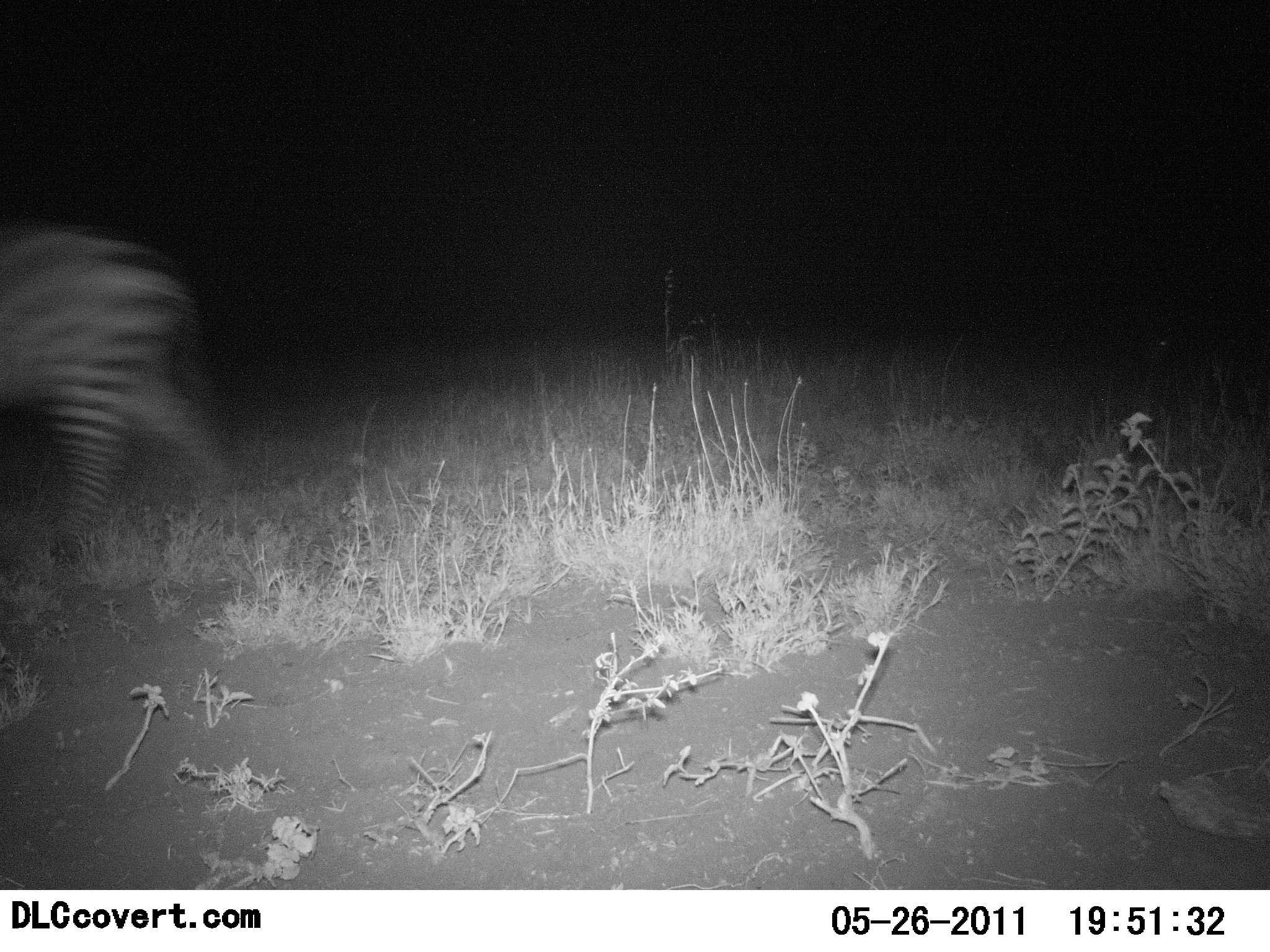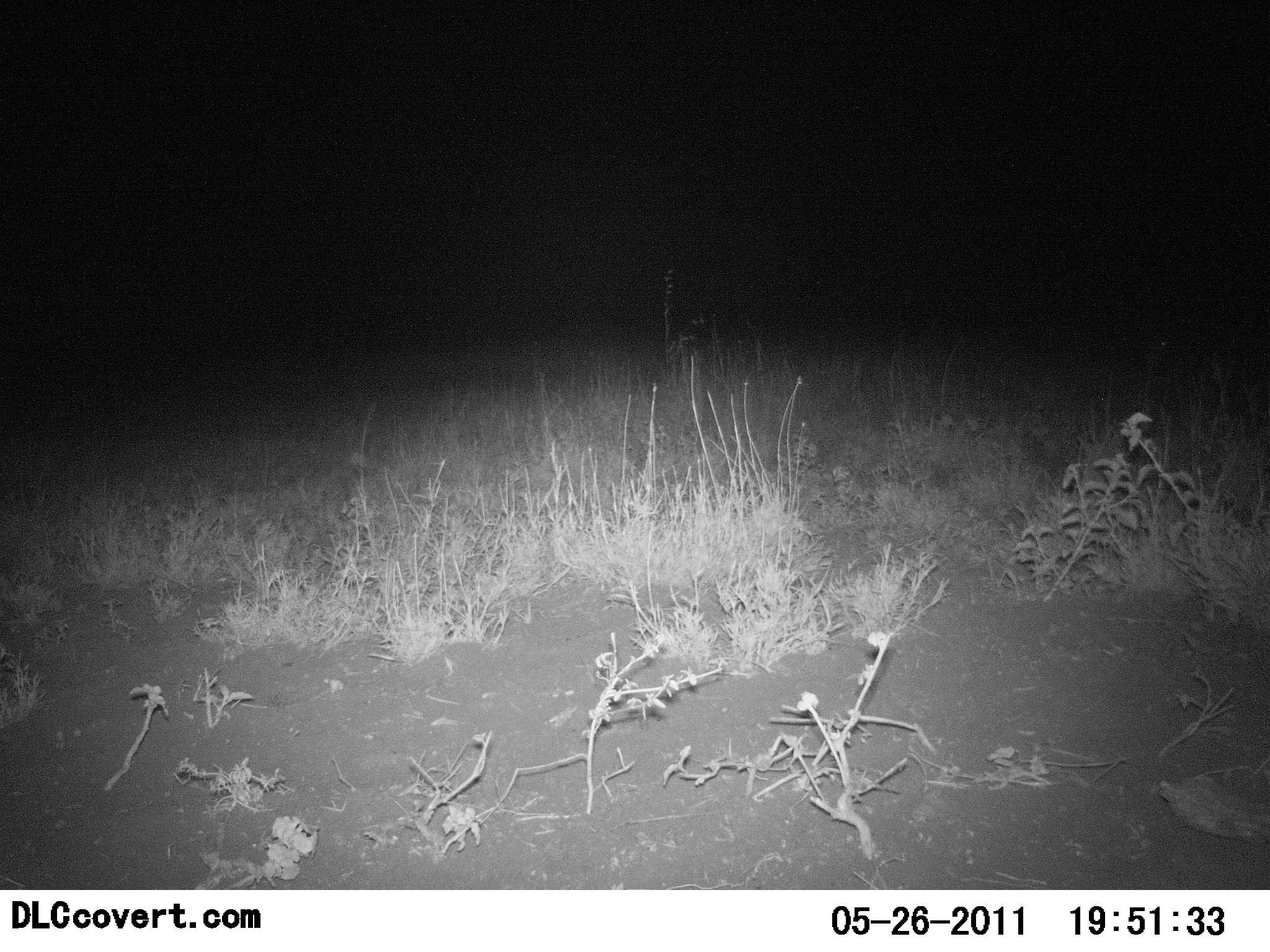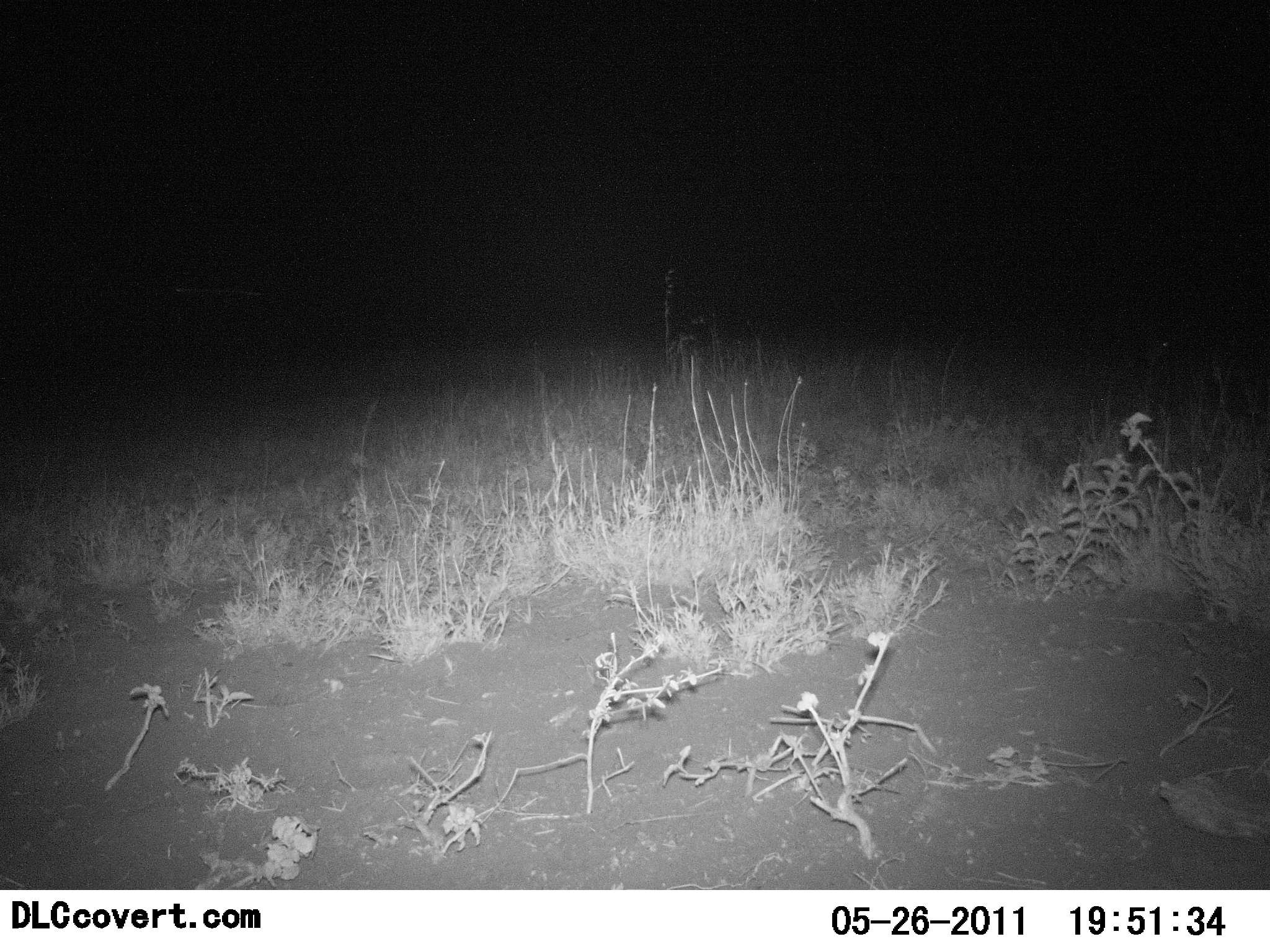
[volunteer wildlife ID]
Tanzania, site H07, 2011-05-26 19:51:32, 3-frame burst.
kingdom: Animalia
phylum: Chordata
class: Mammalia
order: Perissodactyla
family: Equidae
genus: Equus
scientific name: Equus quagga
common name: plains zebra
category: zebra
Zebra (plains zebra) (Equus quagga), count 1. Behavior (volunteer vote fractions): standing 0%, resting 0%, moving 100%, interacting 0%. Young present (vote fraction): 0%. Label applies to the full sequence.